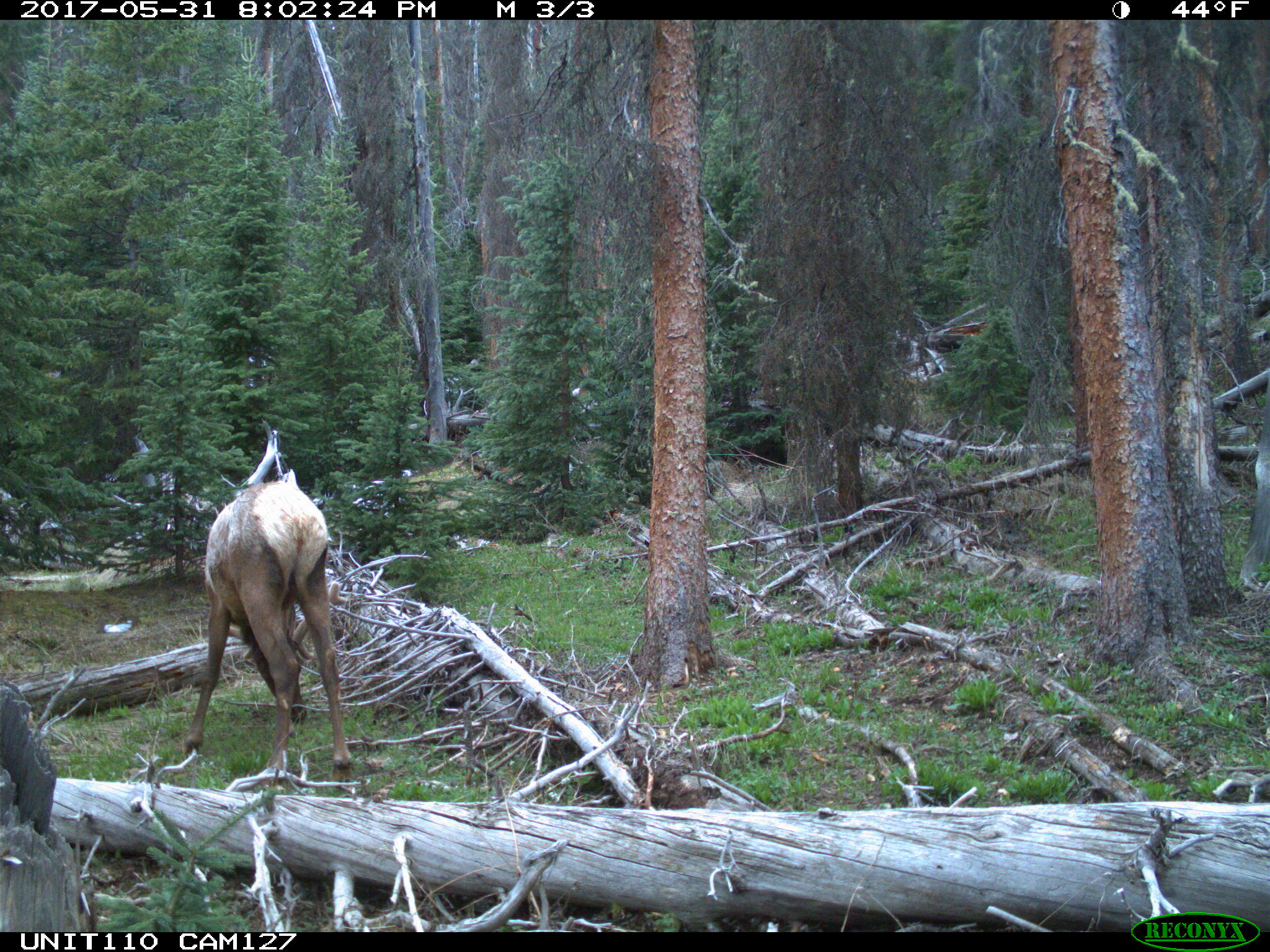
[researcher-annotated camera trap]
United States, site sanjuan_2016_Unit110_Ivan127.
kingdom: Animalia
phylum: Chordata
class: Mammalia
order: Artiodactyla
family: Cervidae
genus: Cervus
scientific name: Cervus elaphus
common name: red deer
Cervus elaphus (red deer).